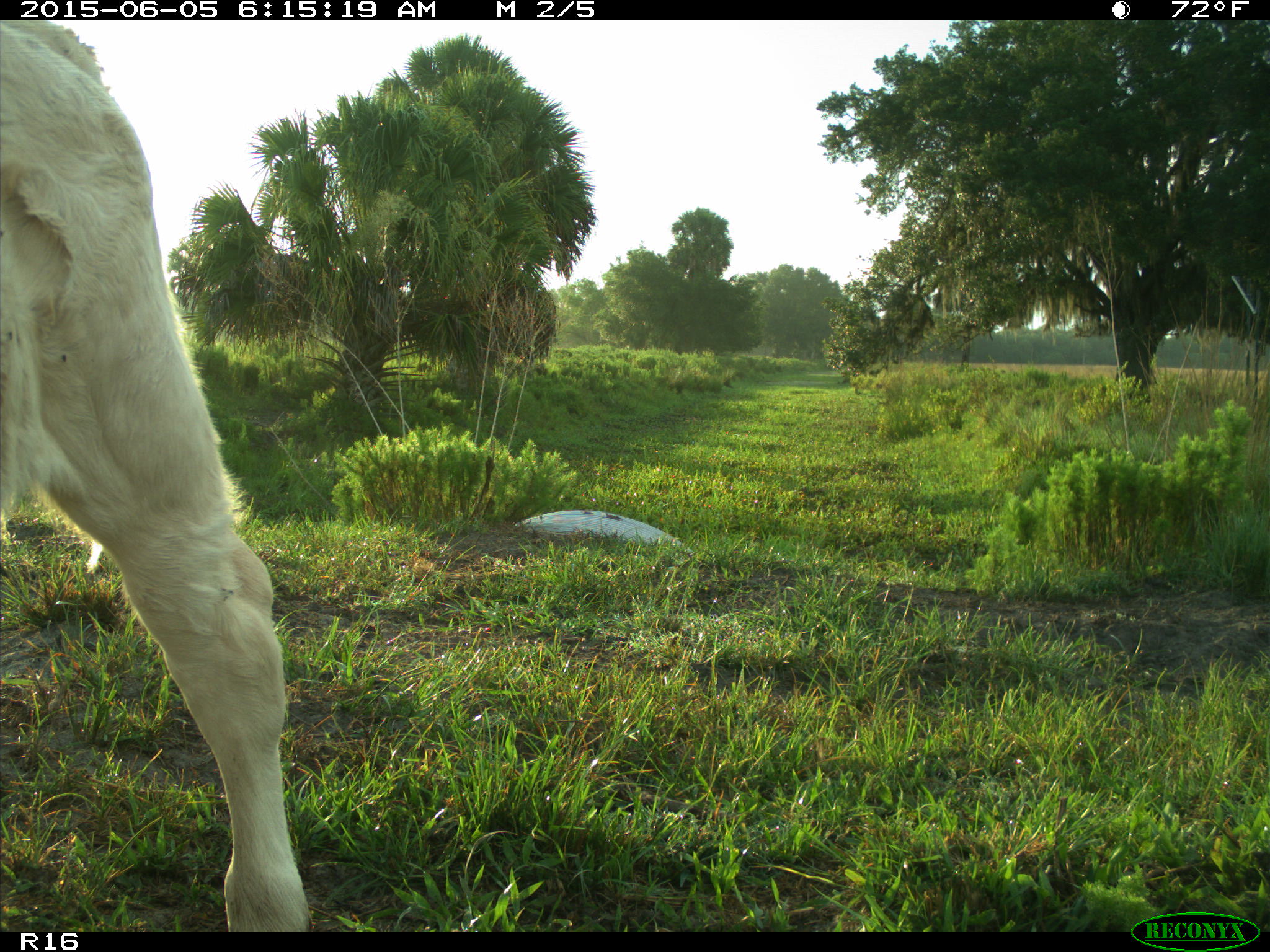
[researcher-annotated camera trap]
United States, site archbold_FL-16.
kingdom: Animalia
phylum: Chordata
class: Mammalia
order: Artiodactyla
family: Bovidae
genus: Bos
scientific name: Bos taurus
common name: domestic cow